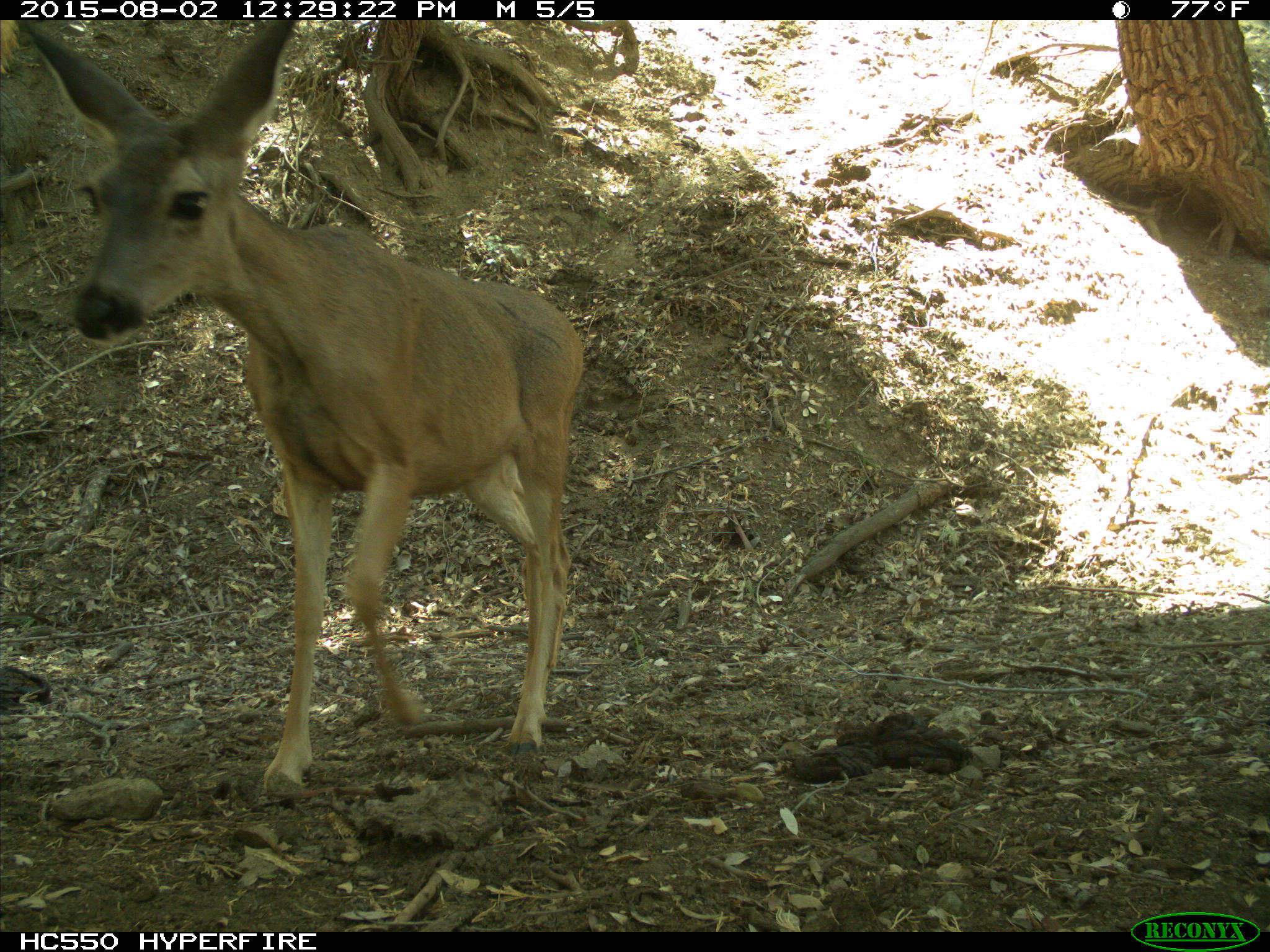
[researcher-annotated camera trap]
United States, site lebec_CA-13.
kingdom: Animalia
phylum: Chordata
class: Mammalia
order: Artiodactyla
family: Cervidae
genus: Odocoileus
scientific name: Odocoileus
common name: deer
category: unidentified deer